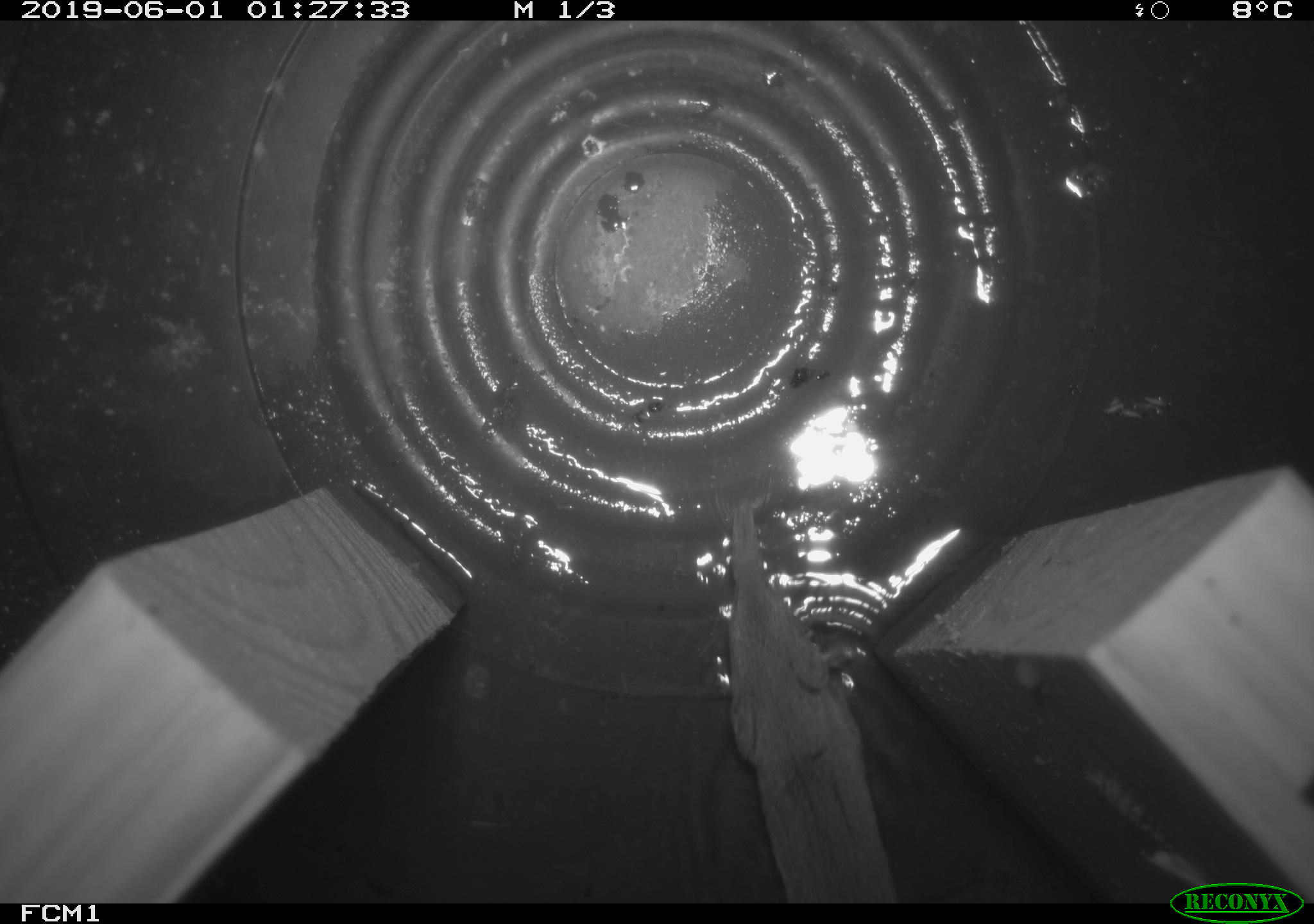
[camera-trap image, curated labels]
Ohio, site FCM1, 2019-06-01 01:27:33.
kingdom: Animalia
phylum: Chordata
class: Mammalia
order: Eulipotyphla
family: Soricidae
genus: Sorex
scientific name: Sorex cinereus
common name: masked shrew